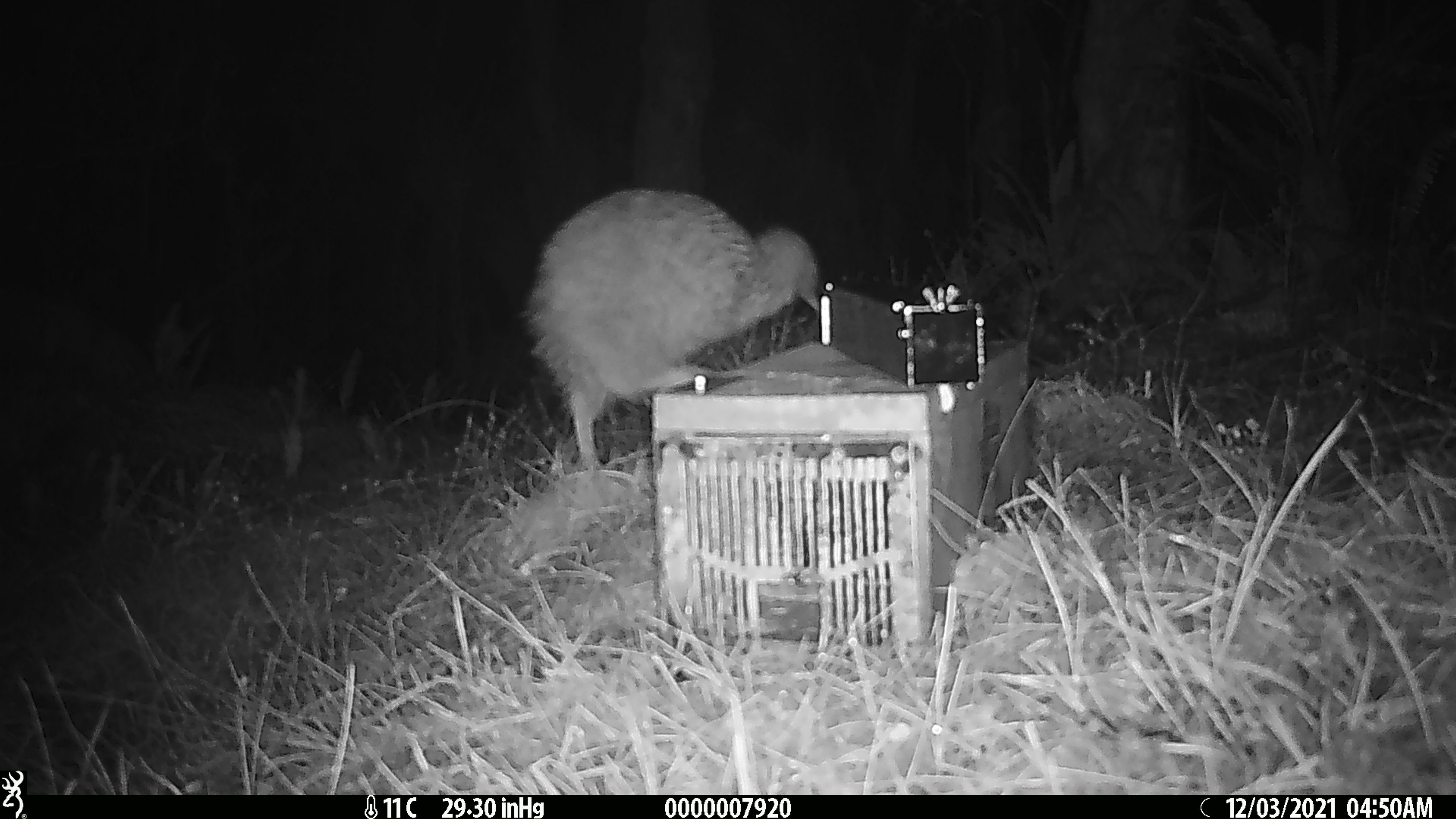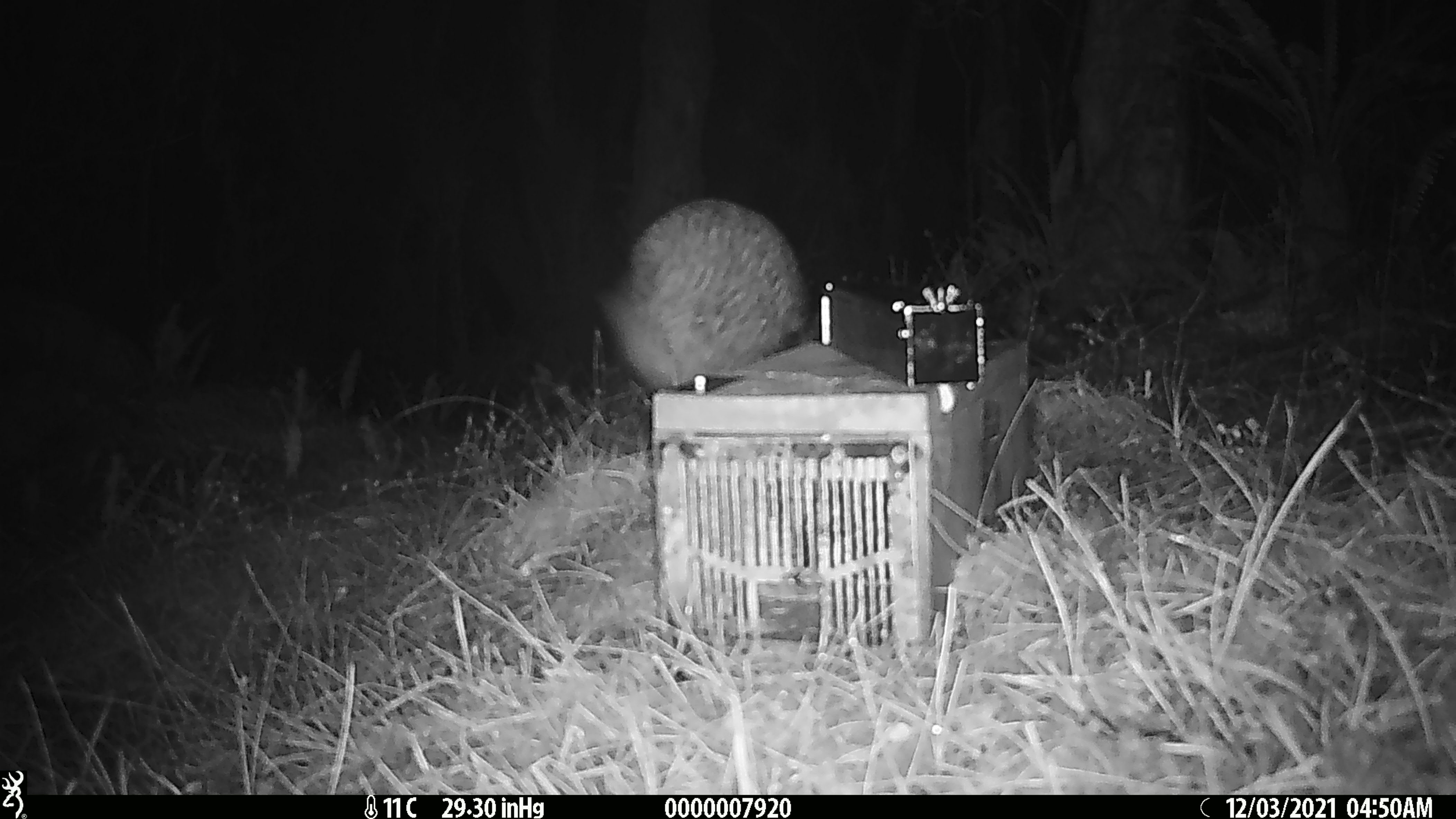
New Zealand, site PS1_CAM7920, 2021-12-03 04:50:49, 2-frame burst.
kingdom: Animalia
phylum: Chordata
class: Aves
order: Apterygiformes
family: Apterygidae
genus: Apteryx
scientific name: Apteryx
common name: kiwi